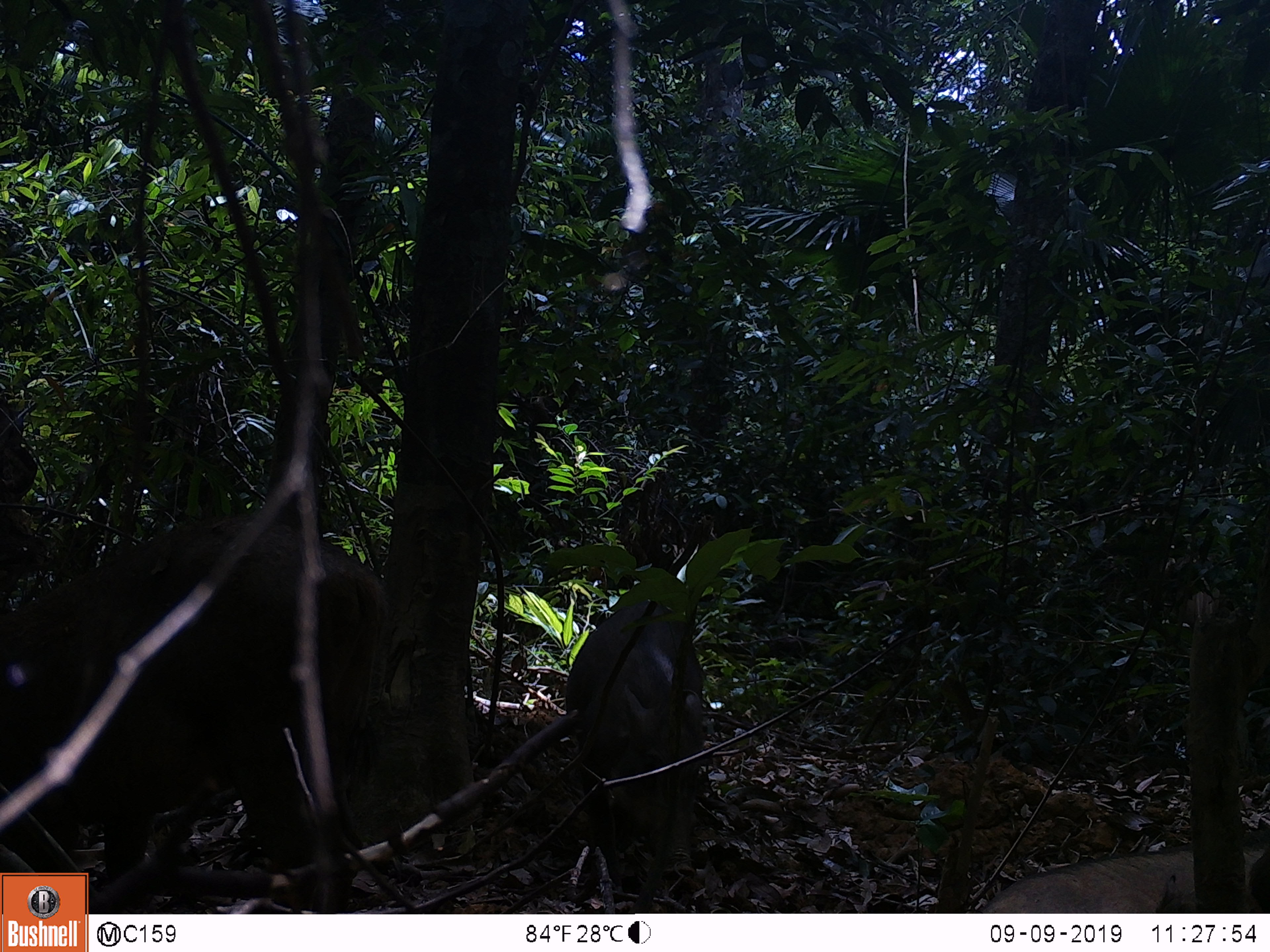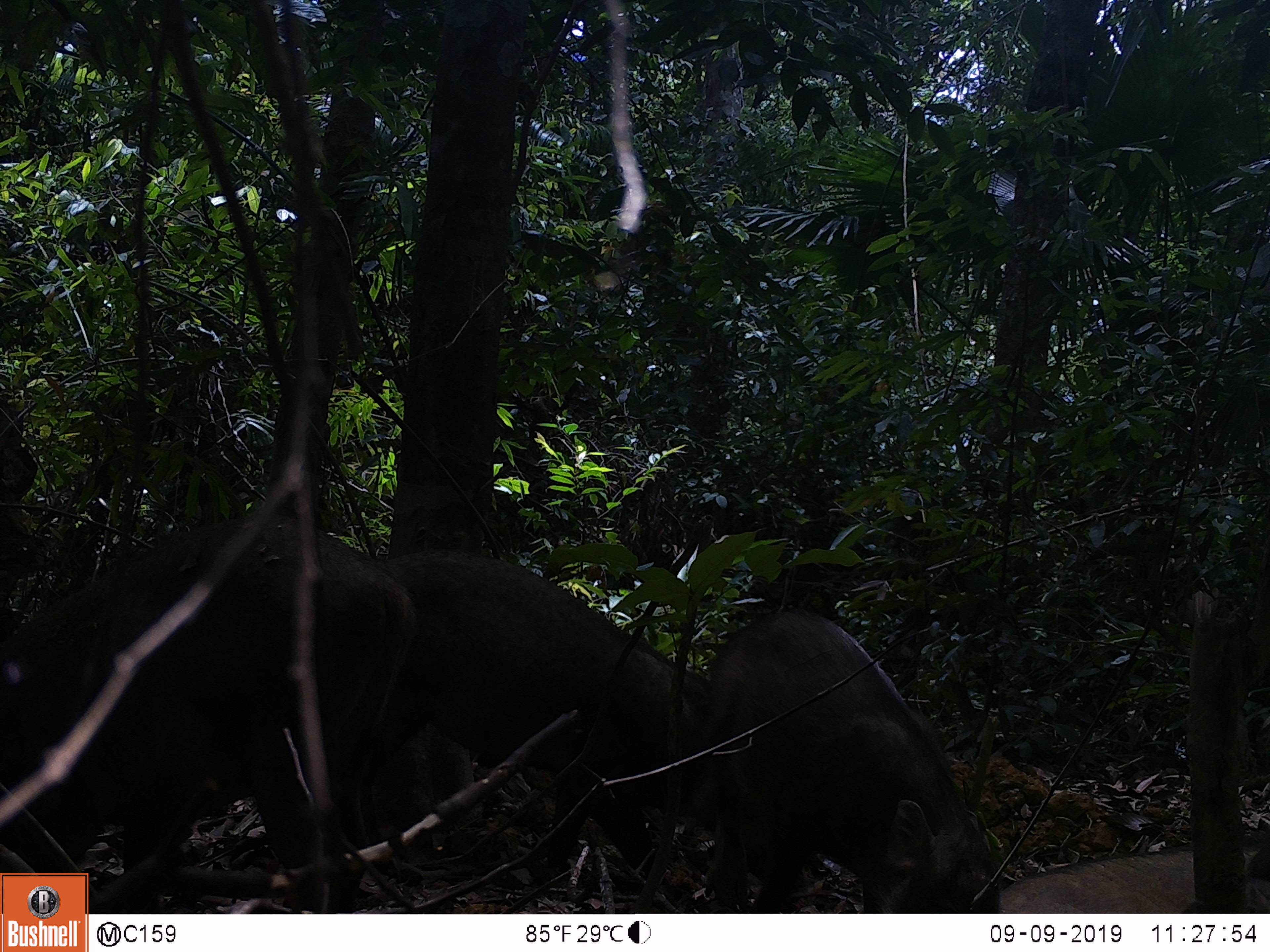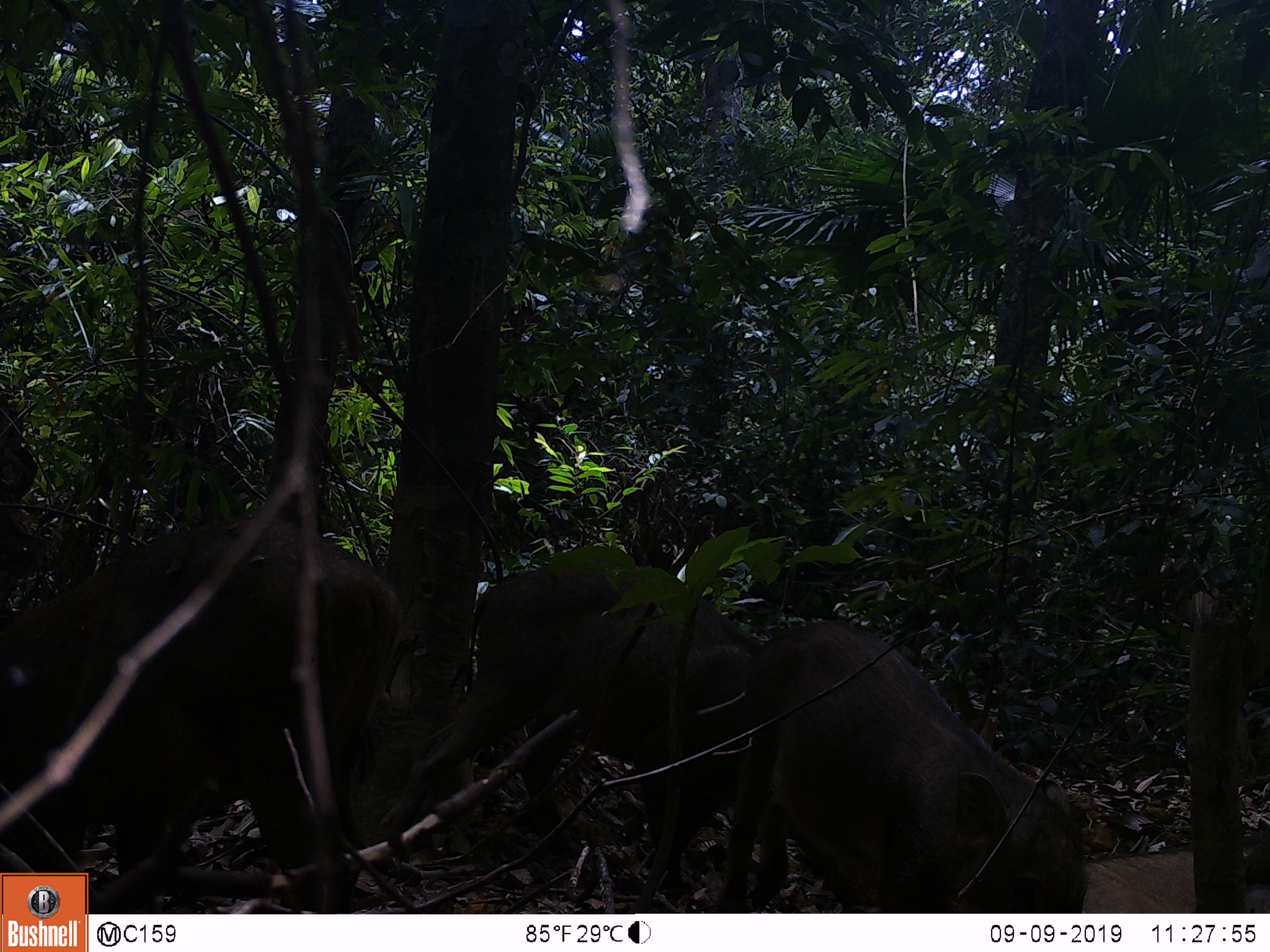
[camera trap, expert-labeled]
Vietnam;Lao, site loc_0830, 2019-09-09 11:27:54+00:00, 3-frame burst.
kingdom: Animalia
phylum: Chordata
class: Mammalia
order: Artiodactyla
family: Suidae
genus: Sus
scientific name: Sus scrofa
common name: eurasian wild pig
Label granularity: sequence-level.